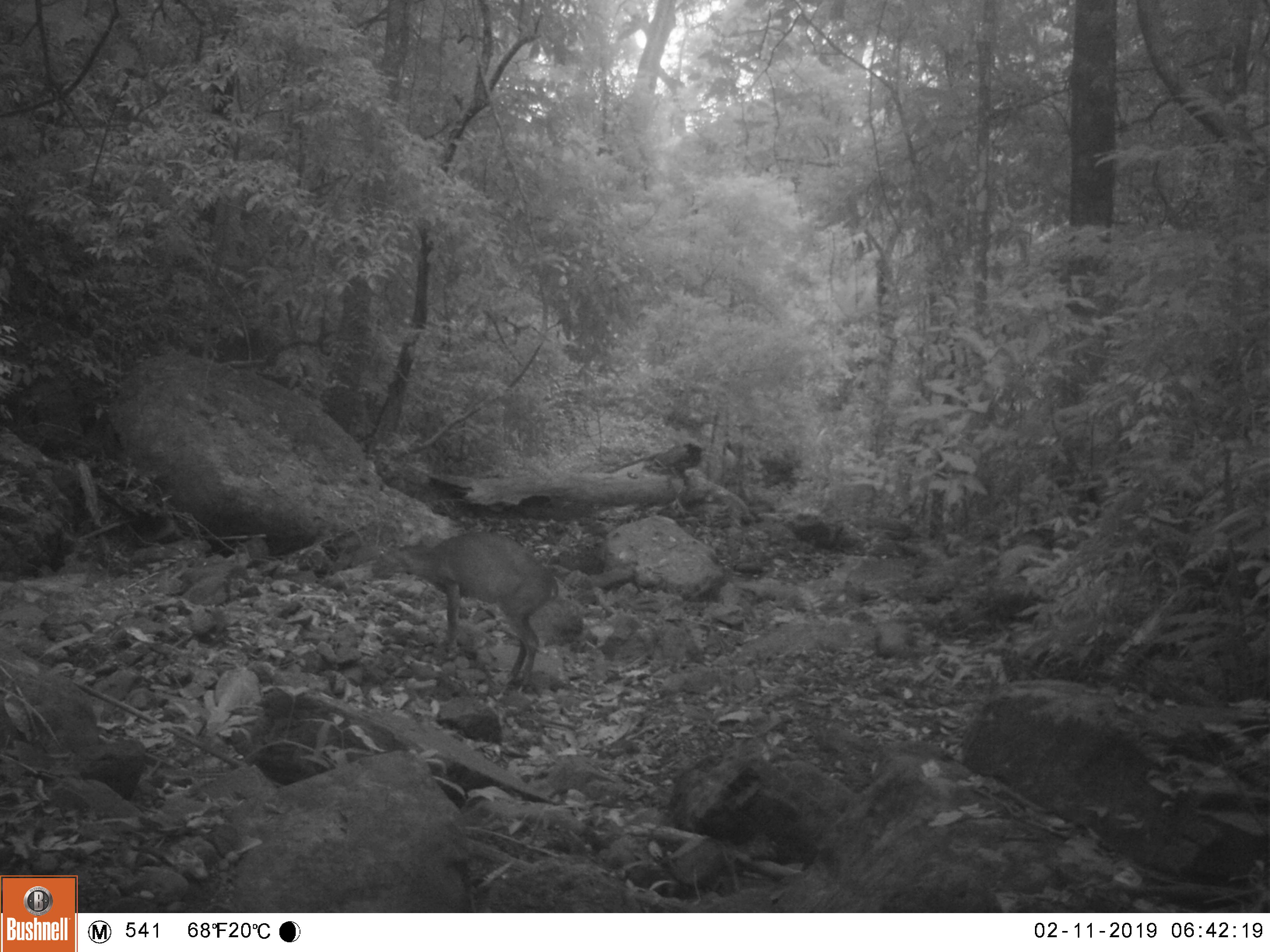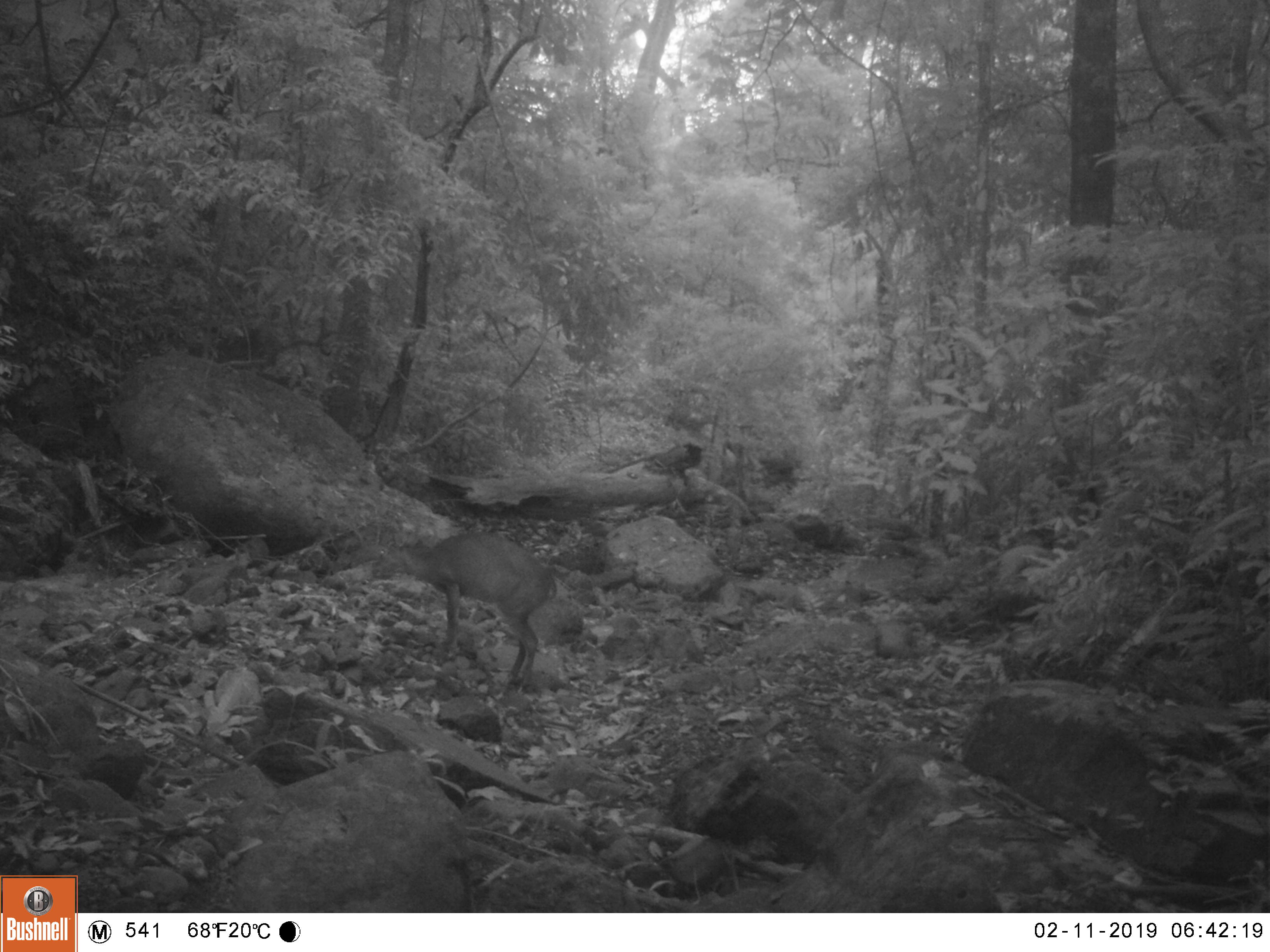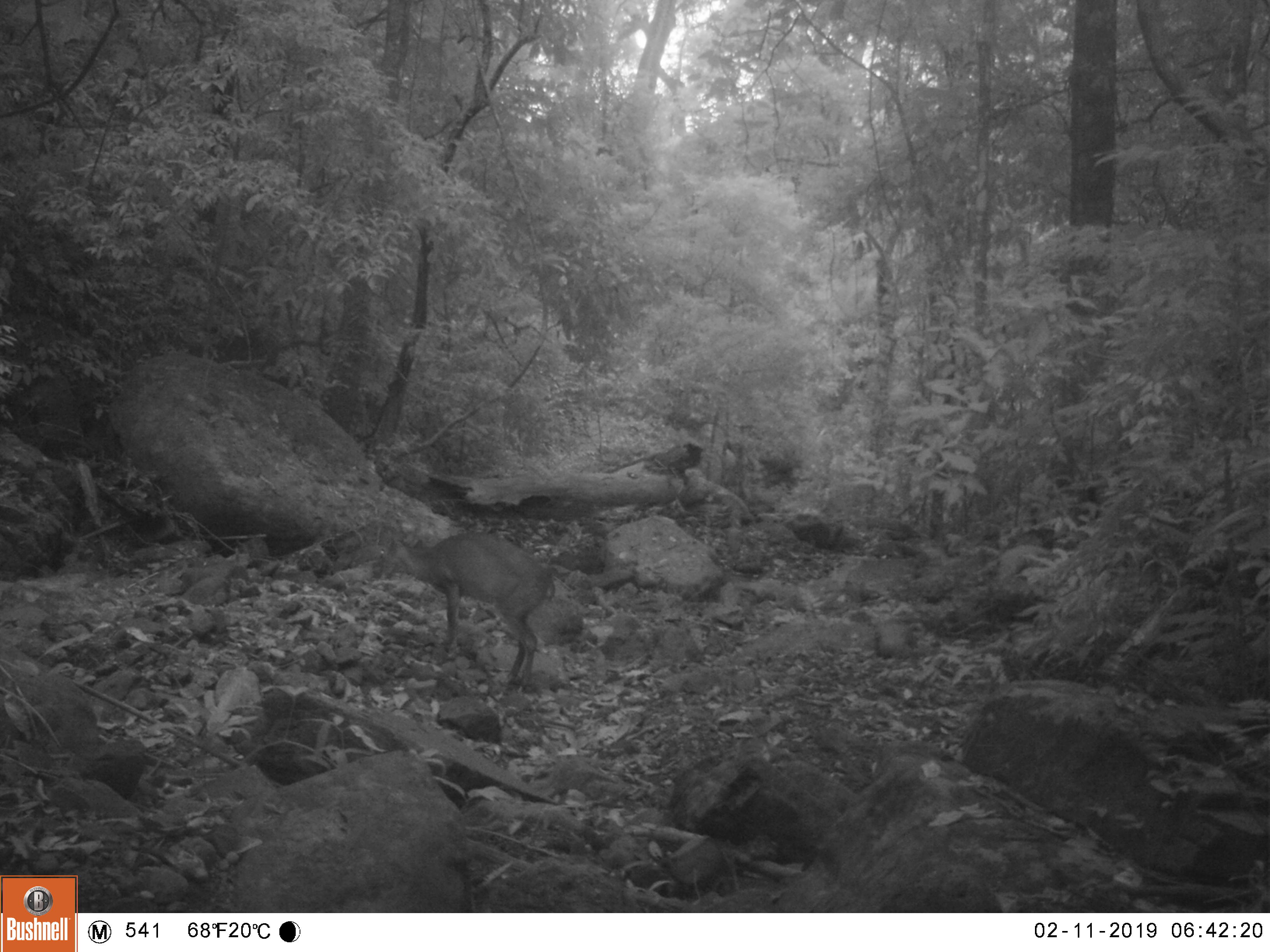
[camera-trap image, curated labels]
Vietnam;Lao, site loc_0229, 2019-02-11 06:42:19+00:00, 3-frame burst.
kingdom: Animalia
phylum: Chordata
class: Mammalia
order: Artiodactyla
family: Cervidae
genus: Muntiacus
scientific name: Muntiacus vuquangensis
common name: large-antlered muntjac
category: large antlered muntjac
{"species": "large antlered muntjac (large-antlered muntjac) (Muntiacus vuquangensis)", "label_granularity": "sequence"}